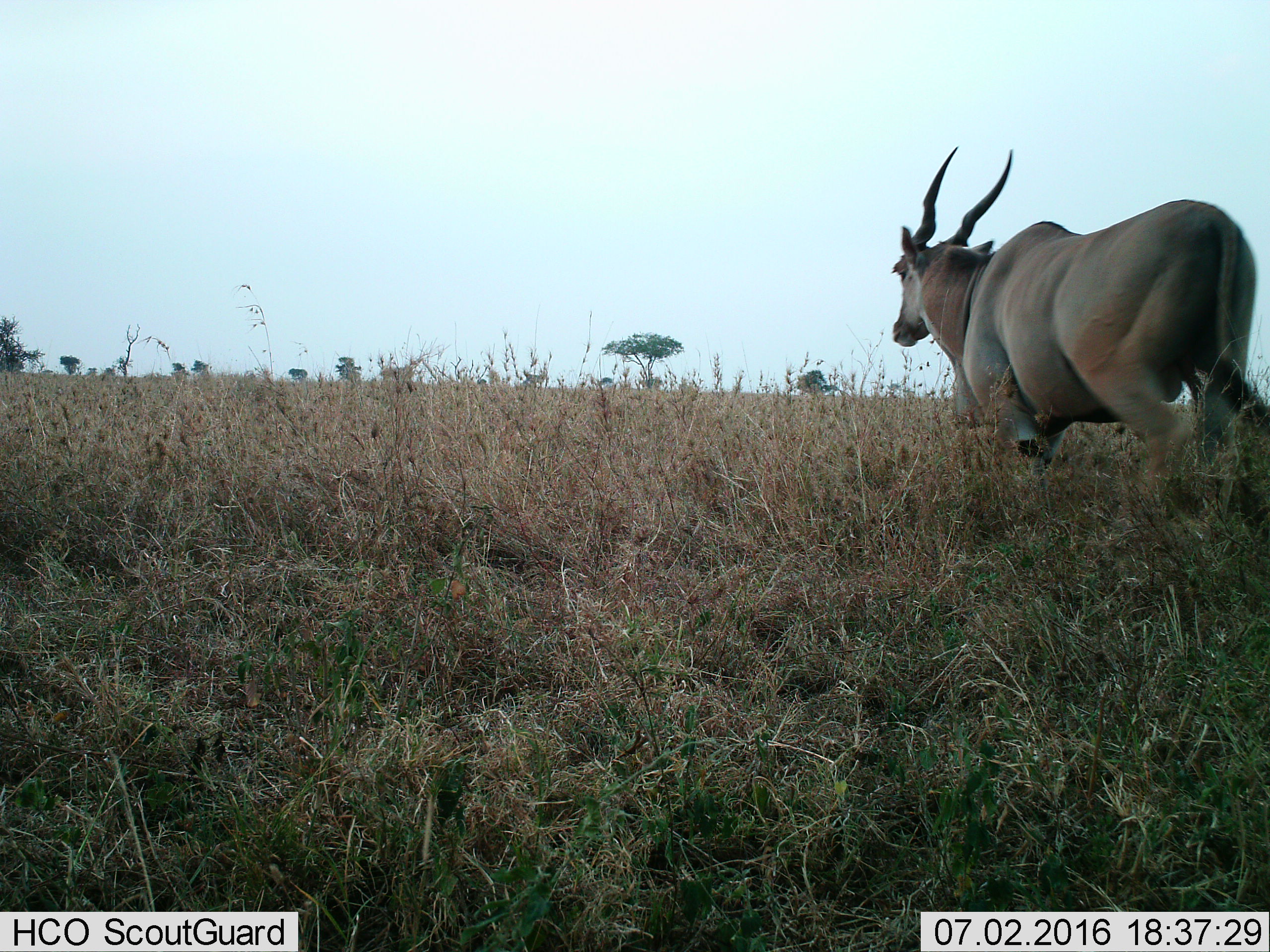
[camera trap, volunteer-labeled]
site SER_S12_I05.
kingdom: Animalia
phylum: Chordata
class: Mammalia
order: Artiodactyla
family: Bovidae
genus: Tragelaphus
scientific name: Tragelaphus oryx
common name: eland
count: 1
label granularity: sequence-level